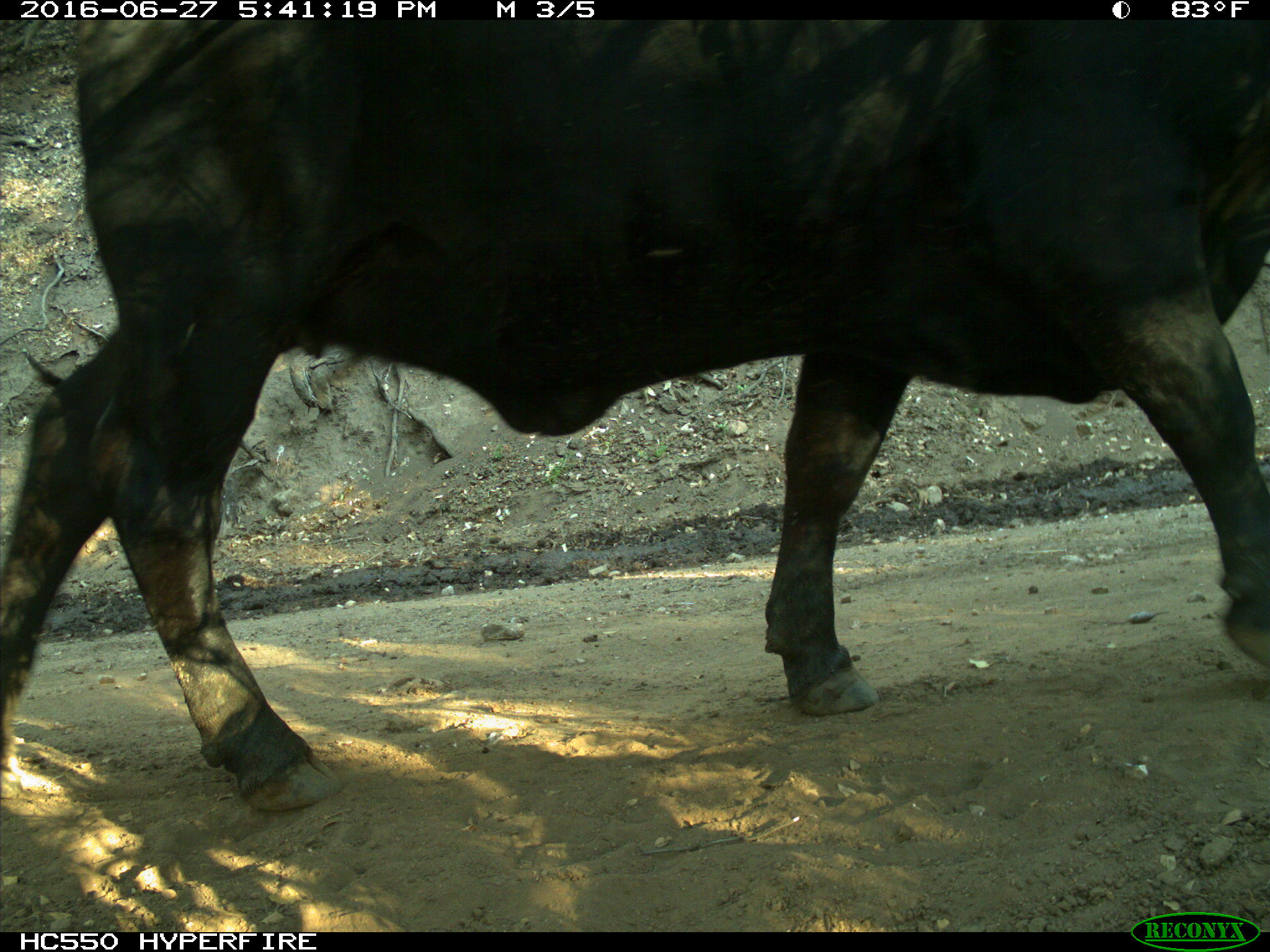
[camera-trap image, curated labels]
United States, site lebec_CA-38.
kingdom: Animalia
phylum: Chordata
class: Mammalia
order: Artiodactyla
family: Bovidae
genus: Bos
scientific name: Bos taurus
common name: domestic cow